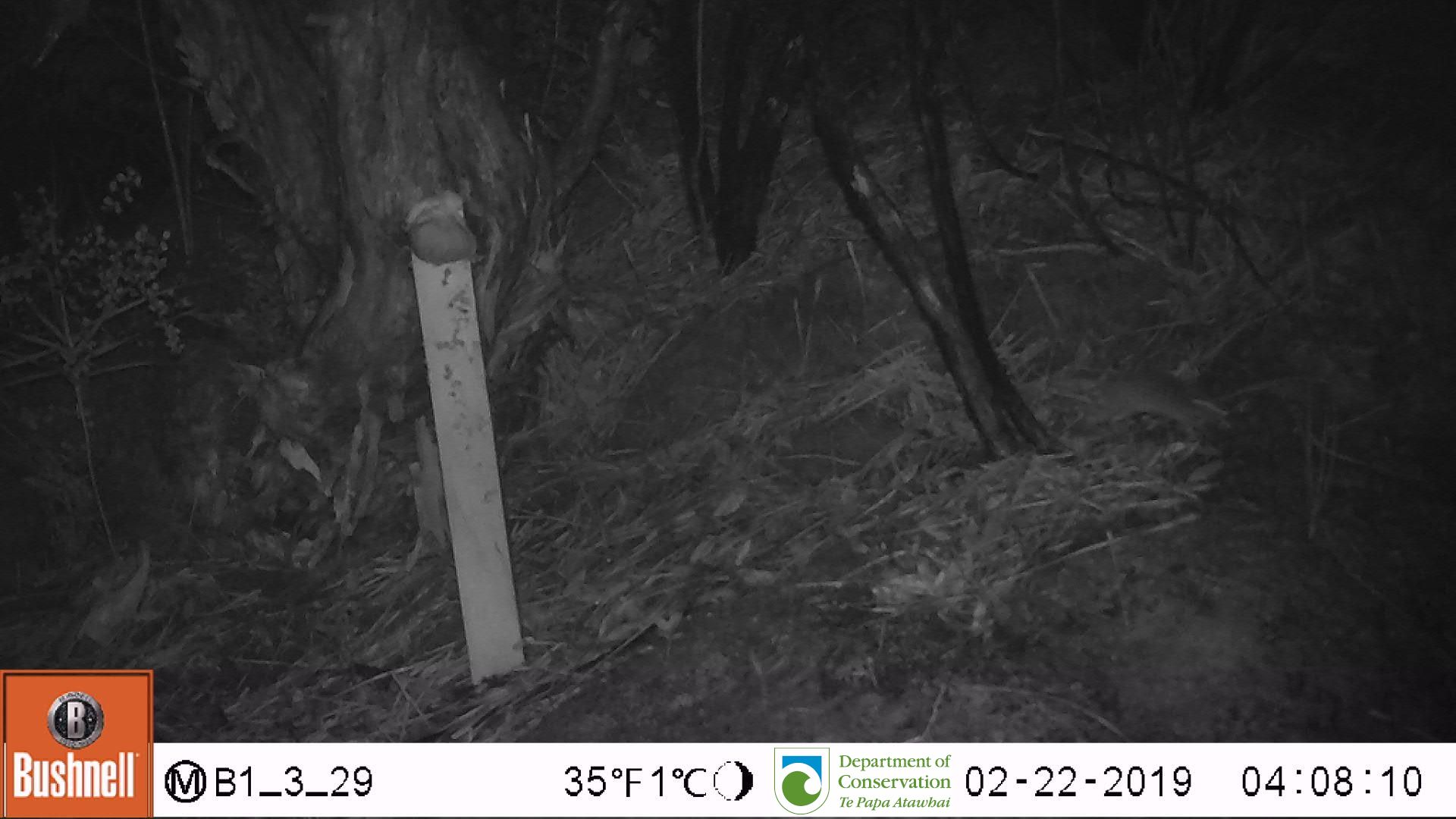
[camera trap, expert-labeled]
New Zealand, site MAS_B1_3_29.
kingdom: Animalia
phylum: Chordata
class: Mammalia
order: Rodentia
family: Muridae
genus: Mus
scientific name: Mus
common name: mouse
Mouse (Mus).